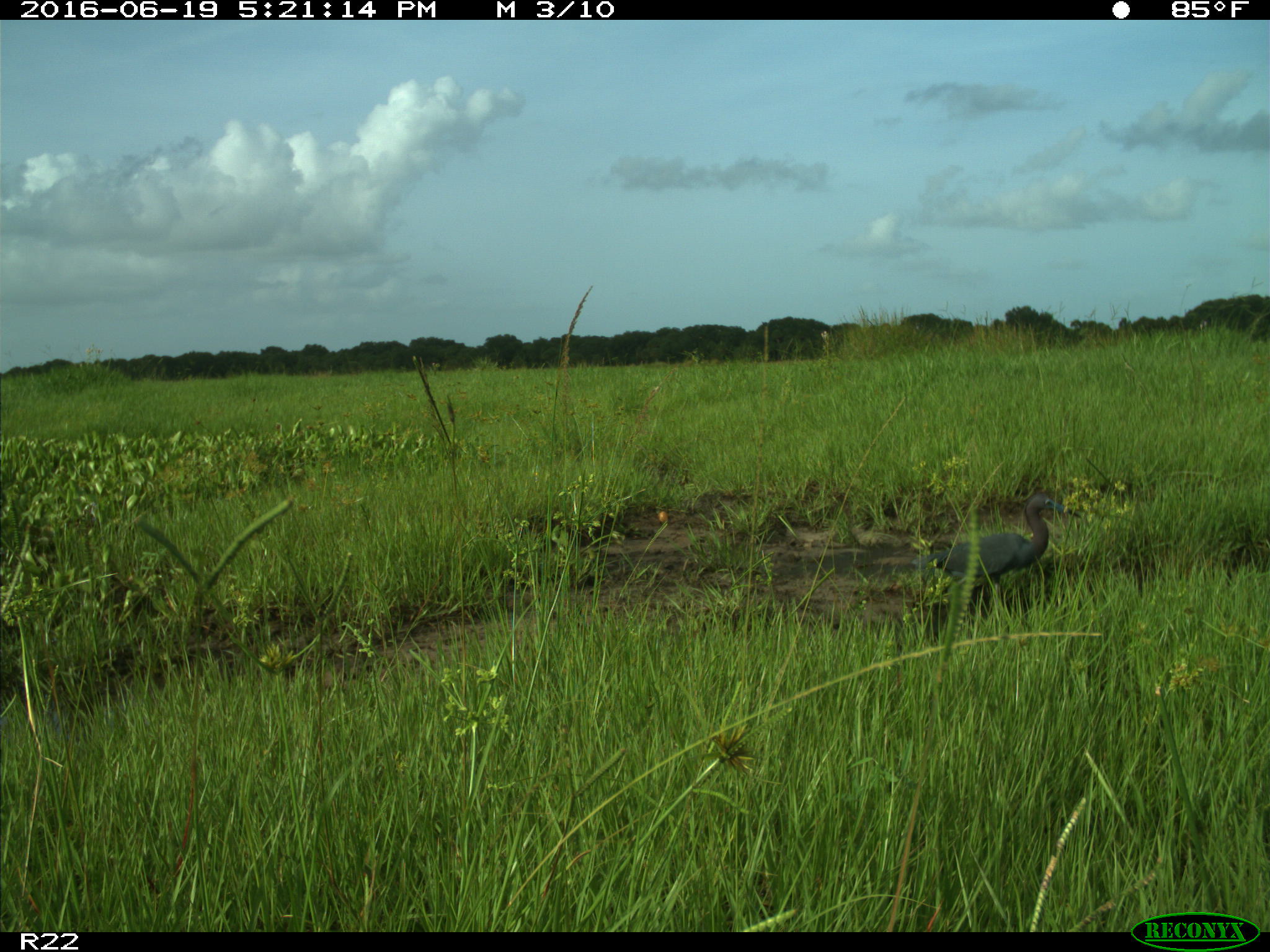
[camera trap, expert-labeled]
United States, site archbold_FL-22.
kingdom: Animalia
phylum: Chordata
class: Aves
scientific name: Aves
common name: birds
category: unidentified bird